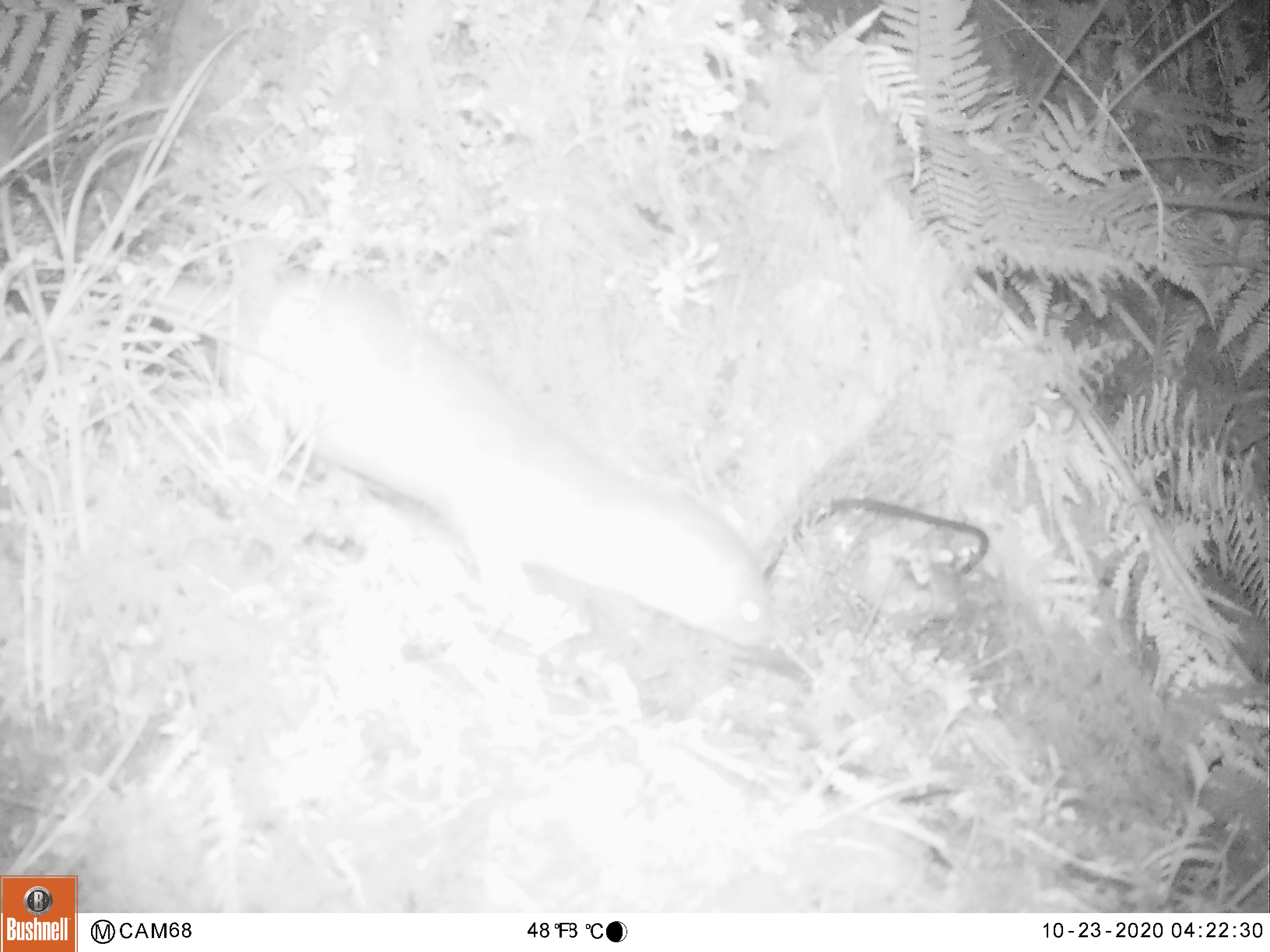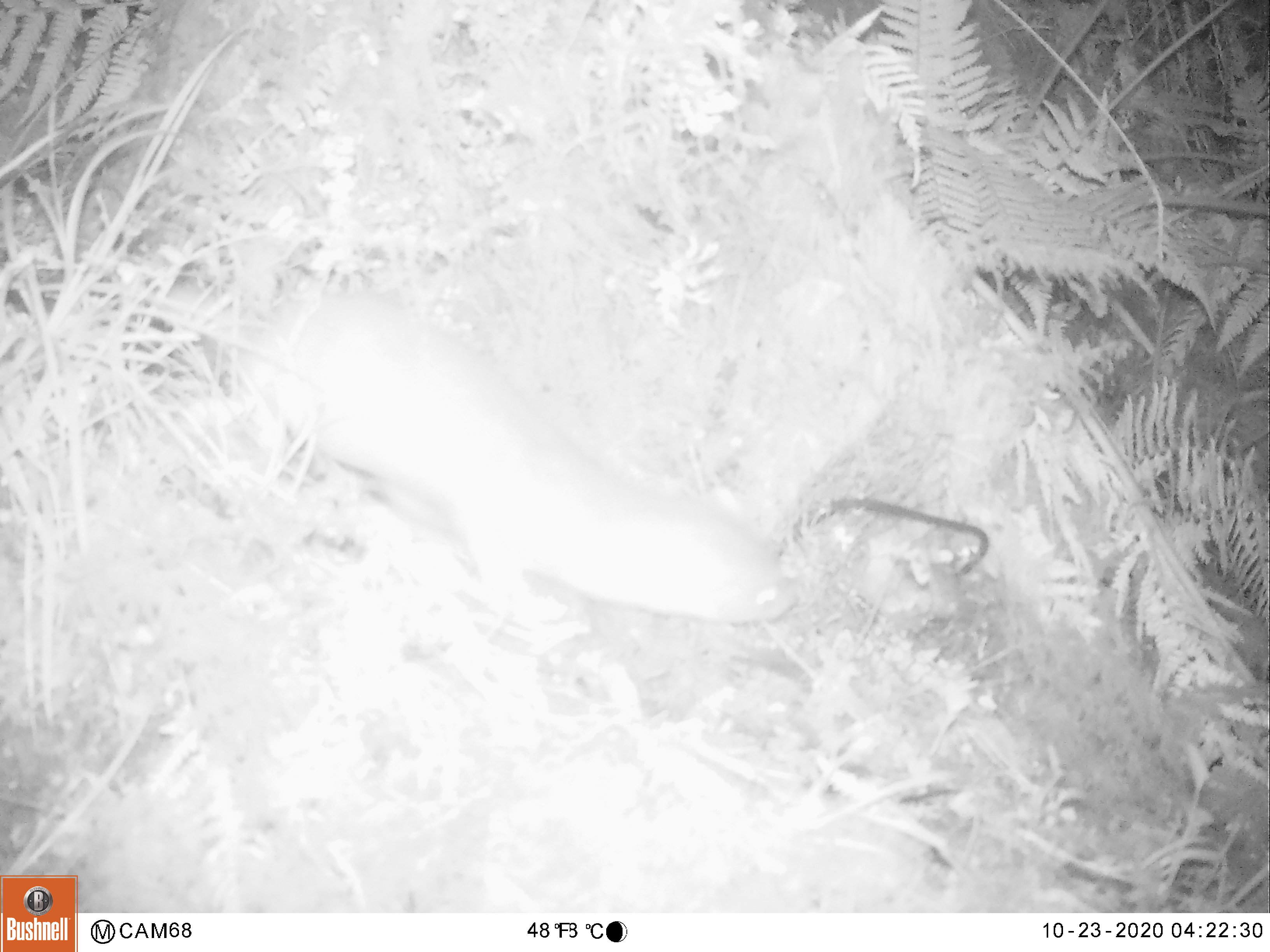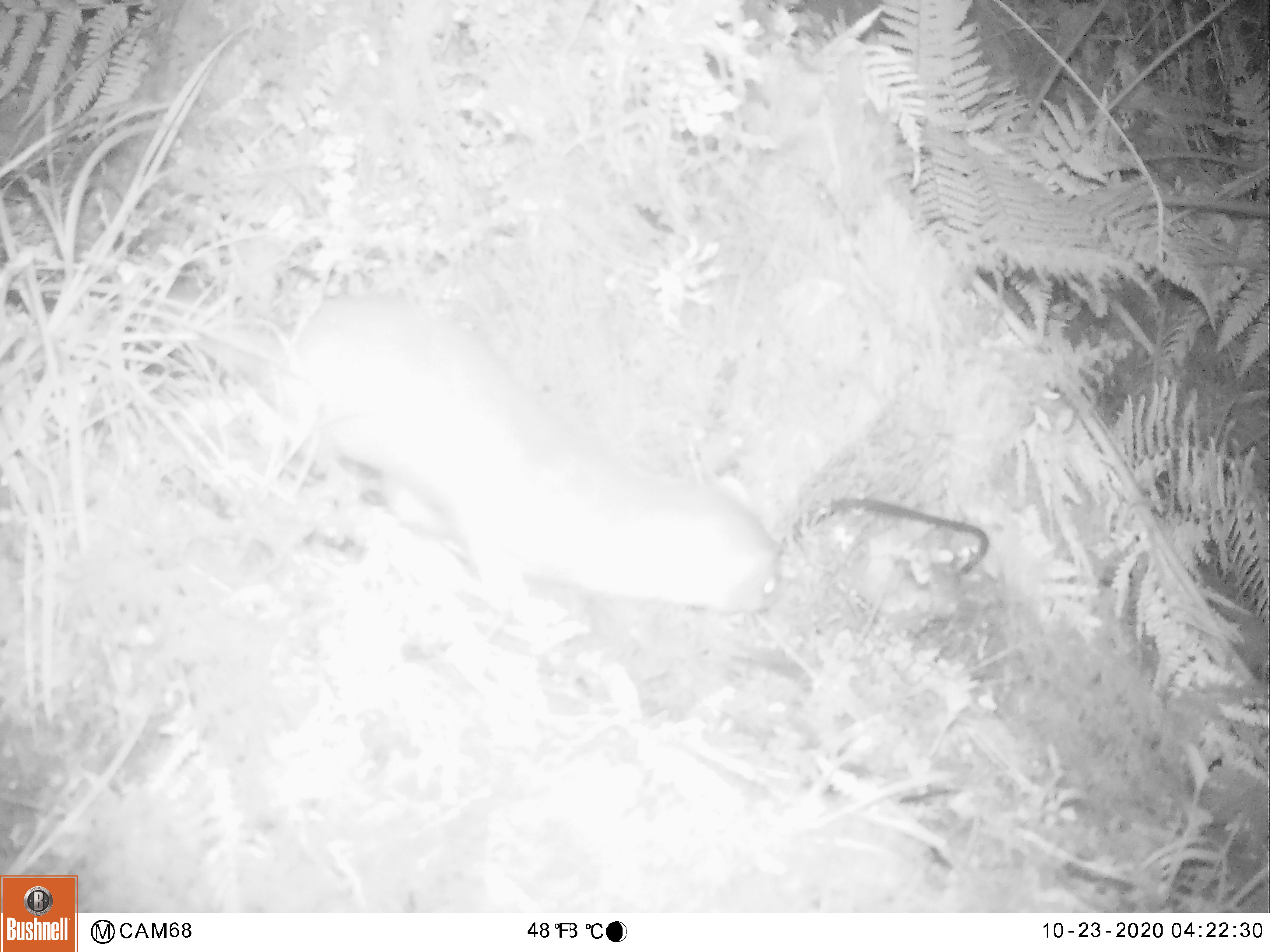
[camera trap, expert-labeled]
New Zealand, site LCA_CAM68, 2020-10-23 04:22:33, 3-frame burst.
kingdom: Animalia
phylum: Chordata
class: Mammalia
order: Carnivora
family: Mustelidae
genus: Mustela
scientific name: Mustela erminea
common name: stoat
Stoat (Mustela erminea).